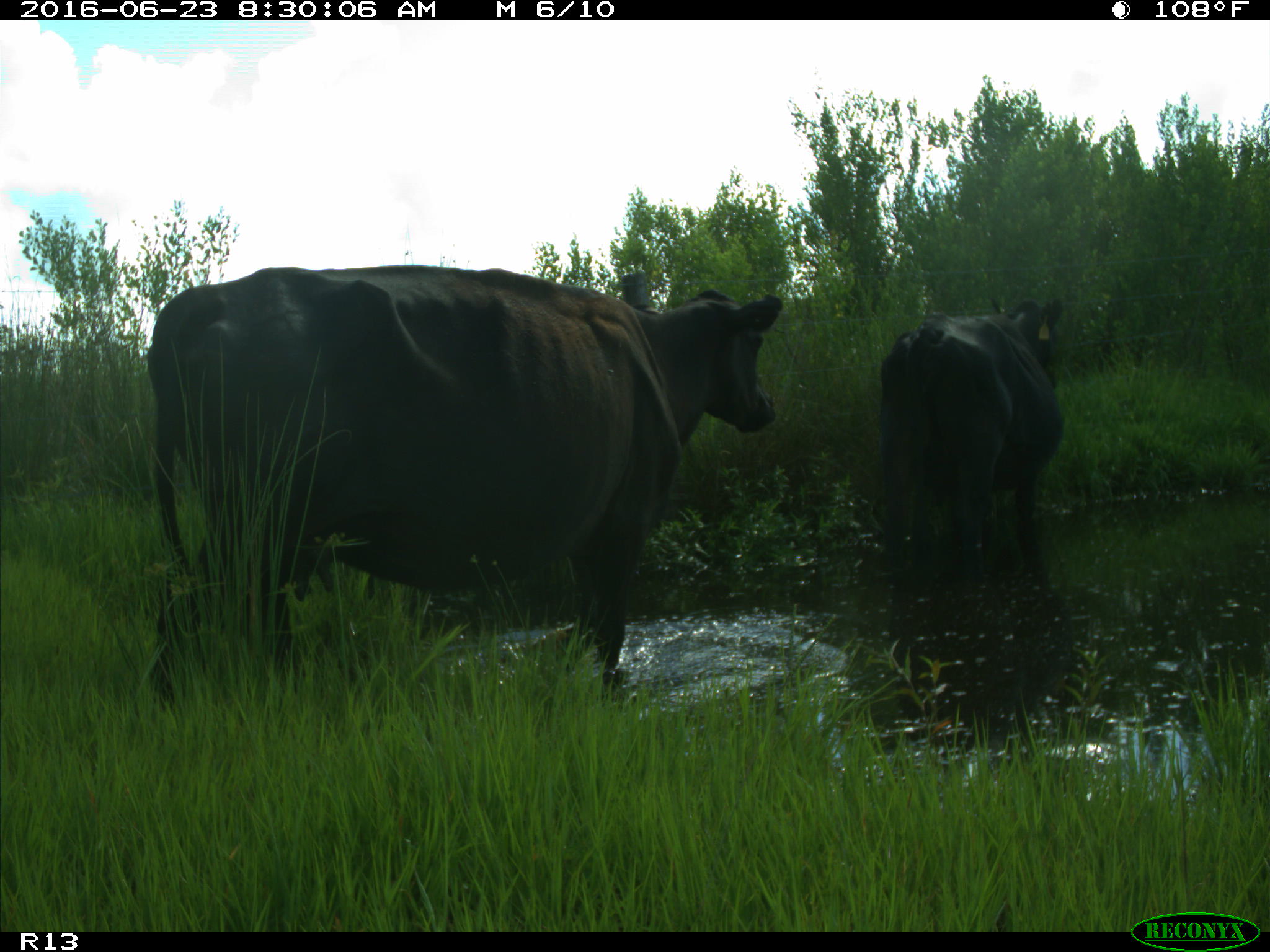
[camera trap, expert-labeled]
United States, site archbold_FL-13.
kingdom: Animalia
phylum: Chordata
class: Mammalia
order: Artiodactyla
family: Bovidae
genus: Bos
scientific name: Bos taurus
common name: domestic cow